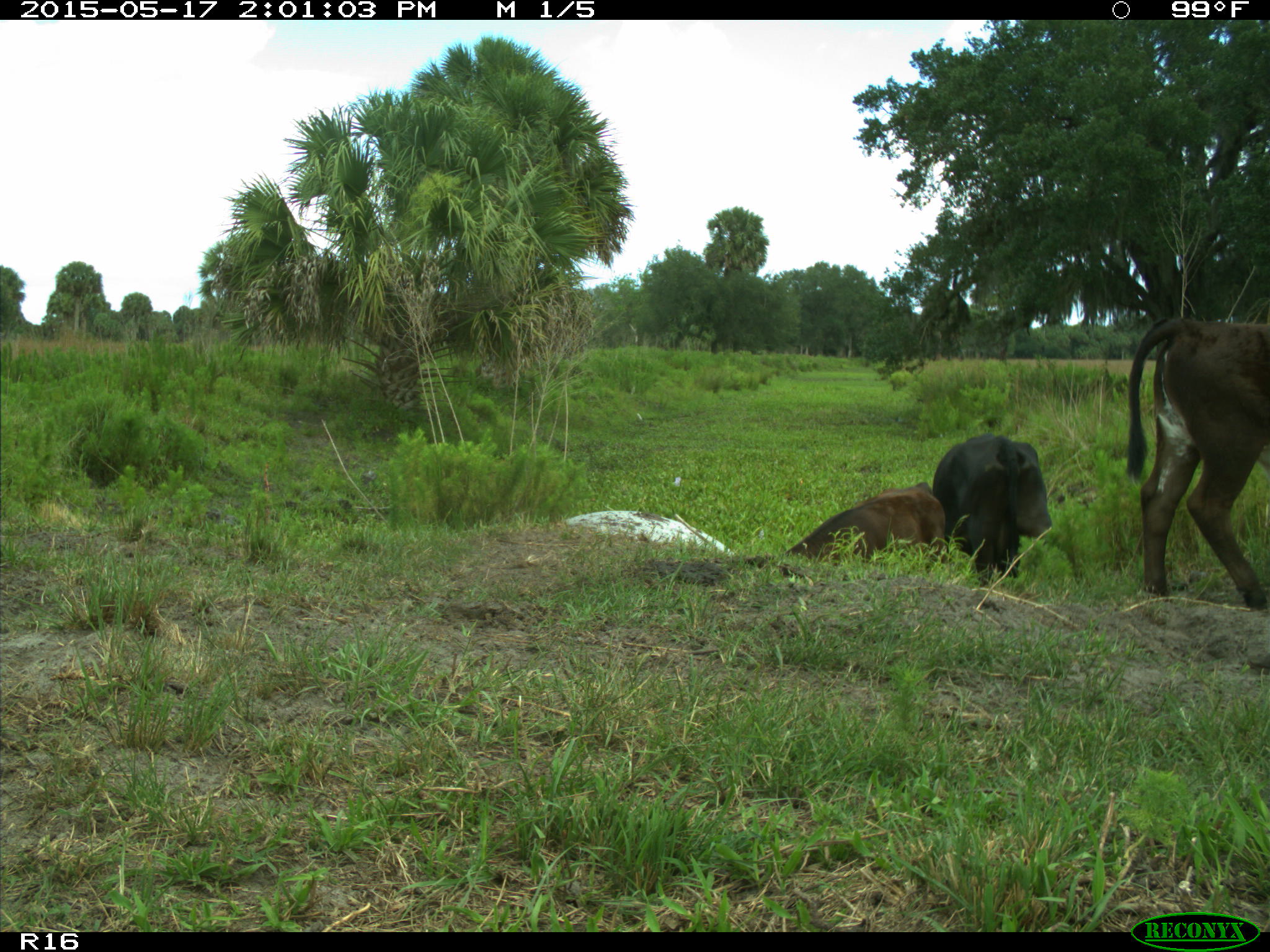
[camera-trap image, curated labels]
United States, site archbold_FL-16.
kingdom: Animalia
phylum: Chordata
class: Mammalia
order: Artiodactyla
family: Bovidae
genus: Bos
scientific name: Bos taurus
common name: domestic cow